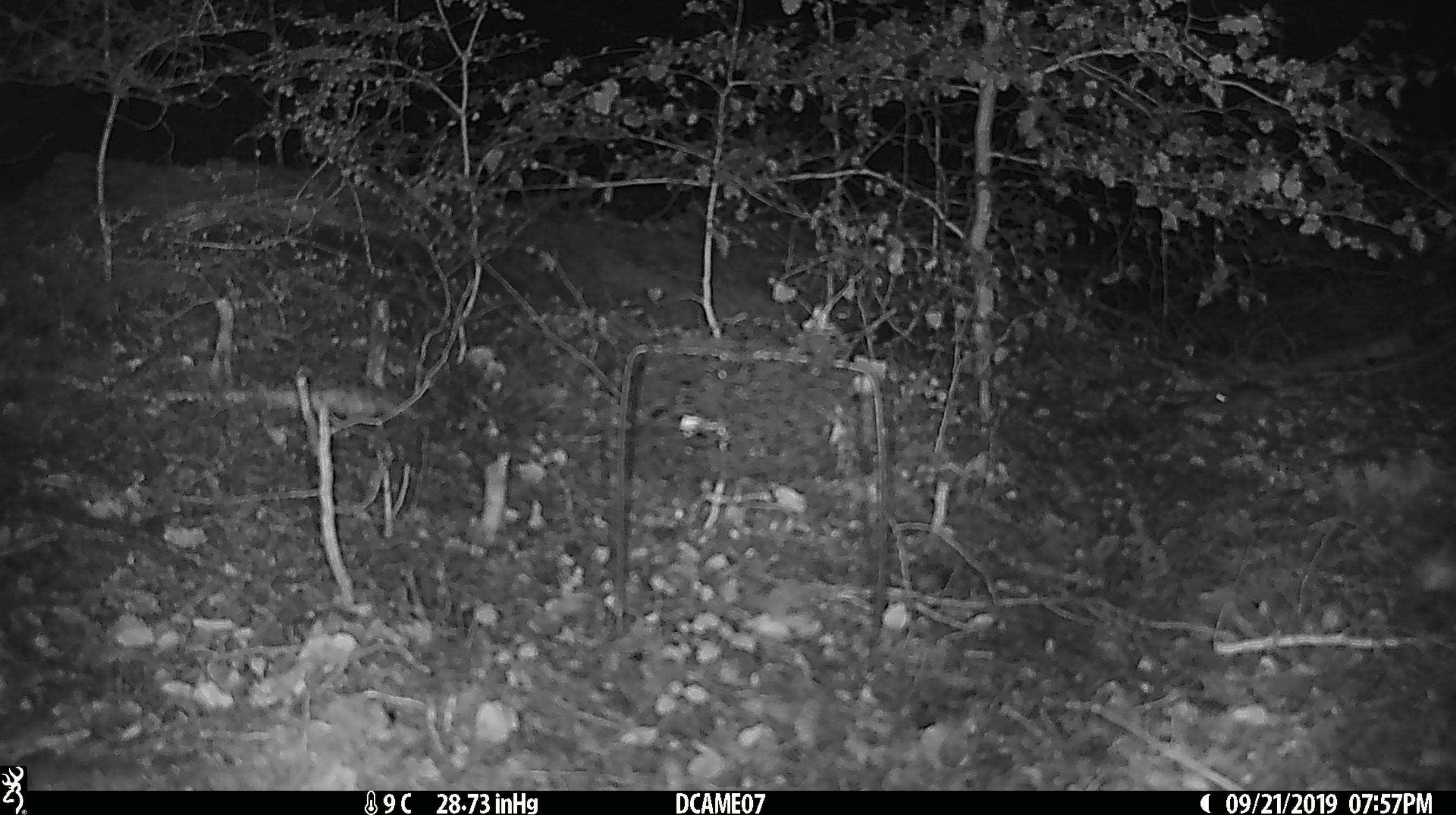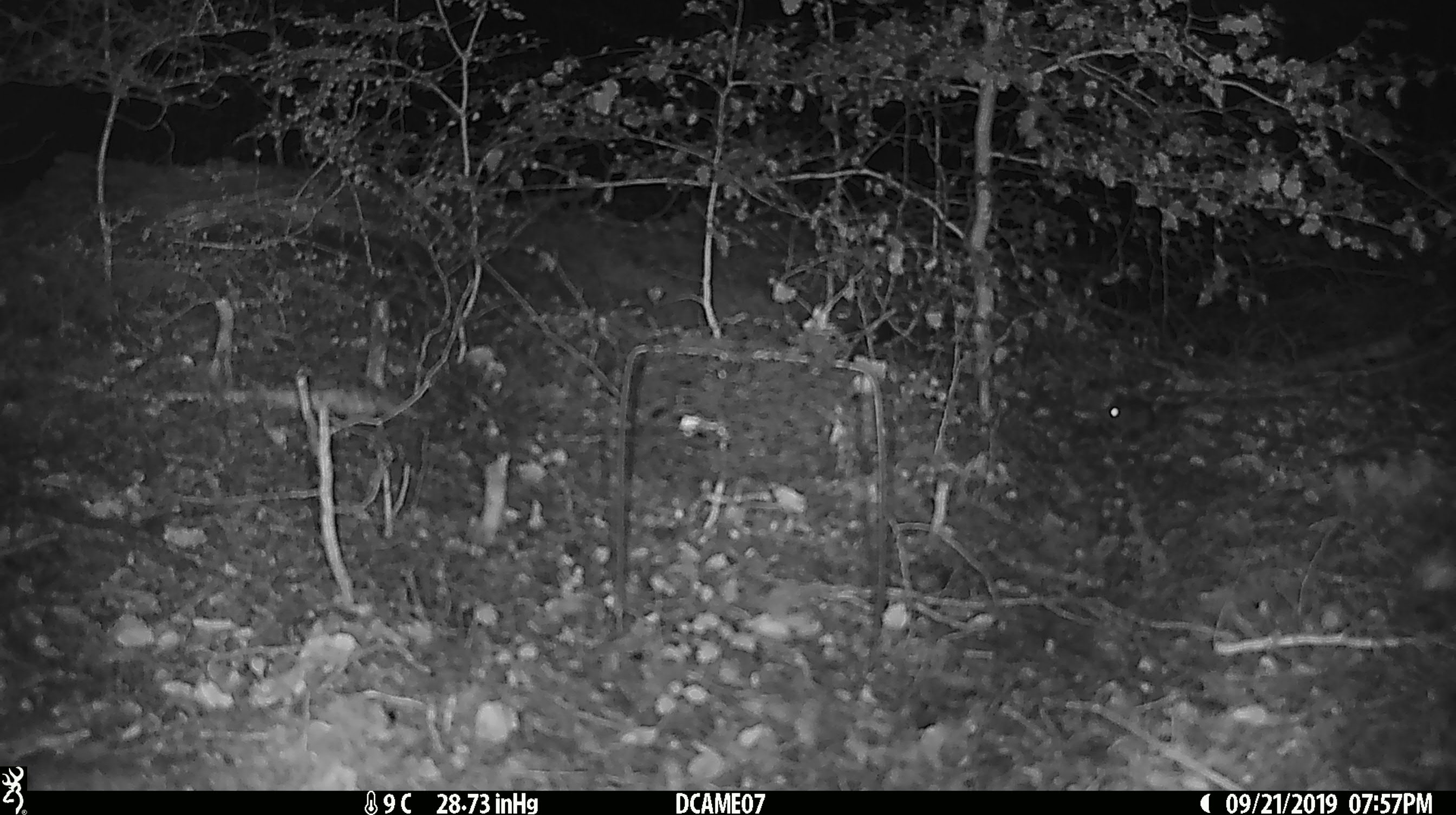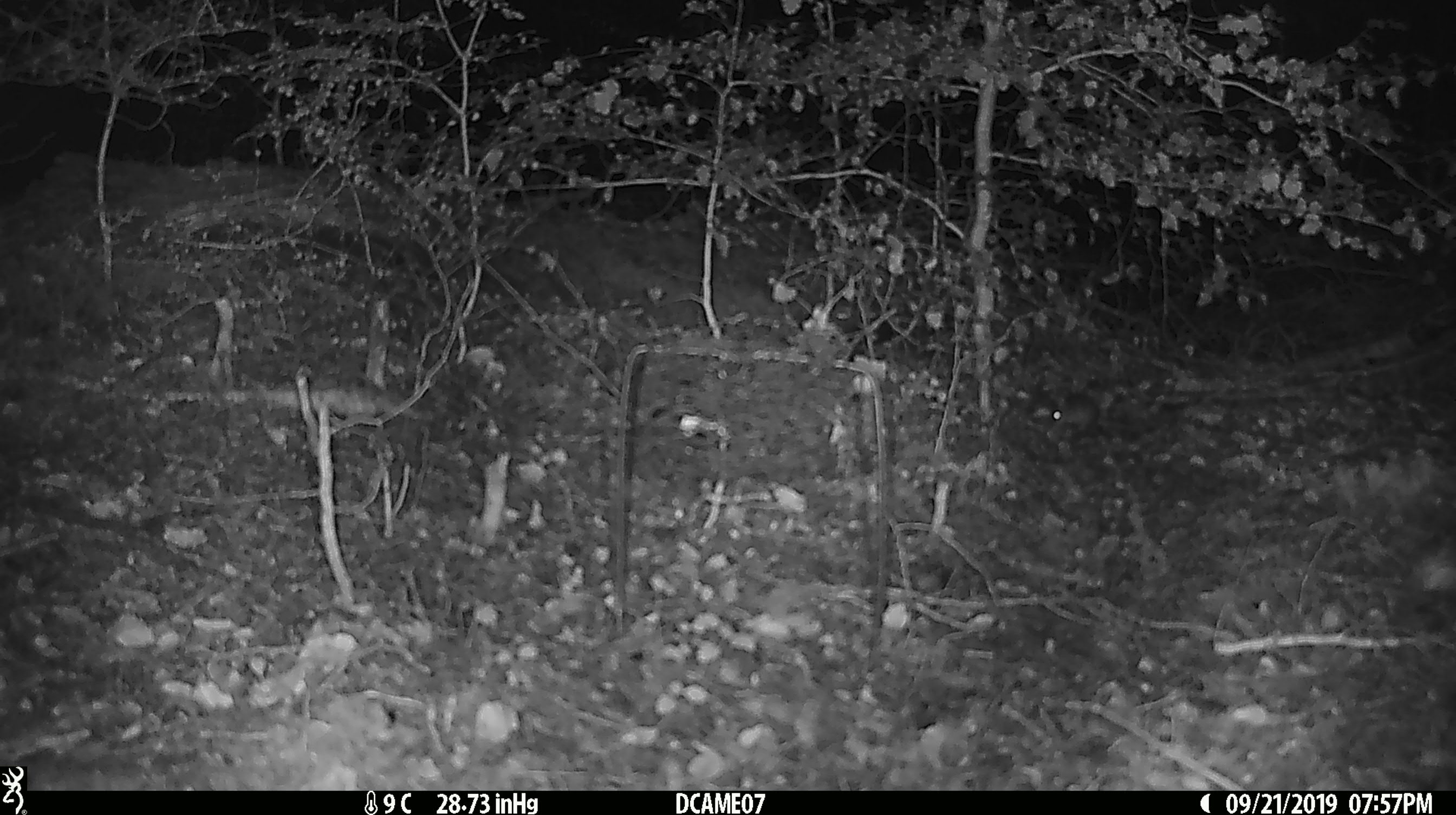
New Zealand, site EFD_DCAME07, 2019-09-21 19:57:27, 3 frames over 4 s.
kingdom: Animalia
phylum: Chordata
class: Mammalia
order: Rodentia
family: Muridae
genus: Mus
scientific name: Mus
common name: mouse